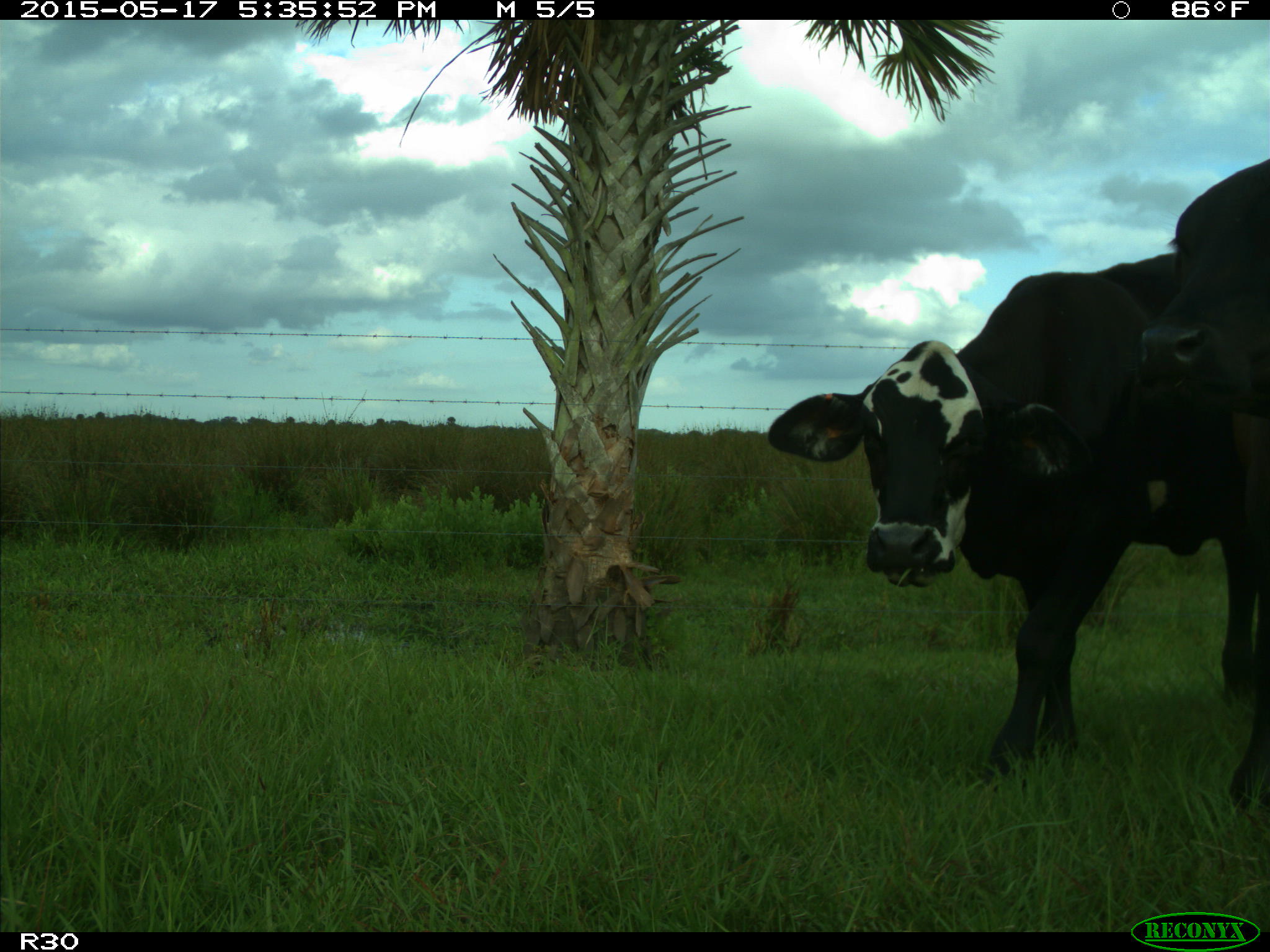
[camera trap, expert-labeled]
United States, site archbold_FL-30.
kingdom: Animalia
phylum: Chordata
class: Mammalia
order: Artiodactyla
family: Bovidae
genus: Bos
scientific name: Bos taurus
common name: domestic cow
Bos taurus (domestic cow).